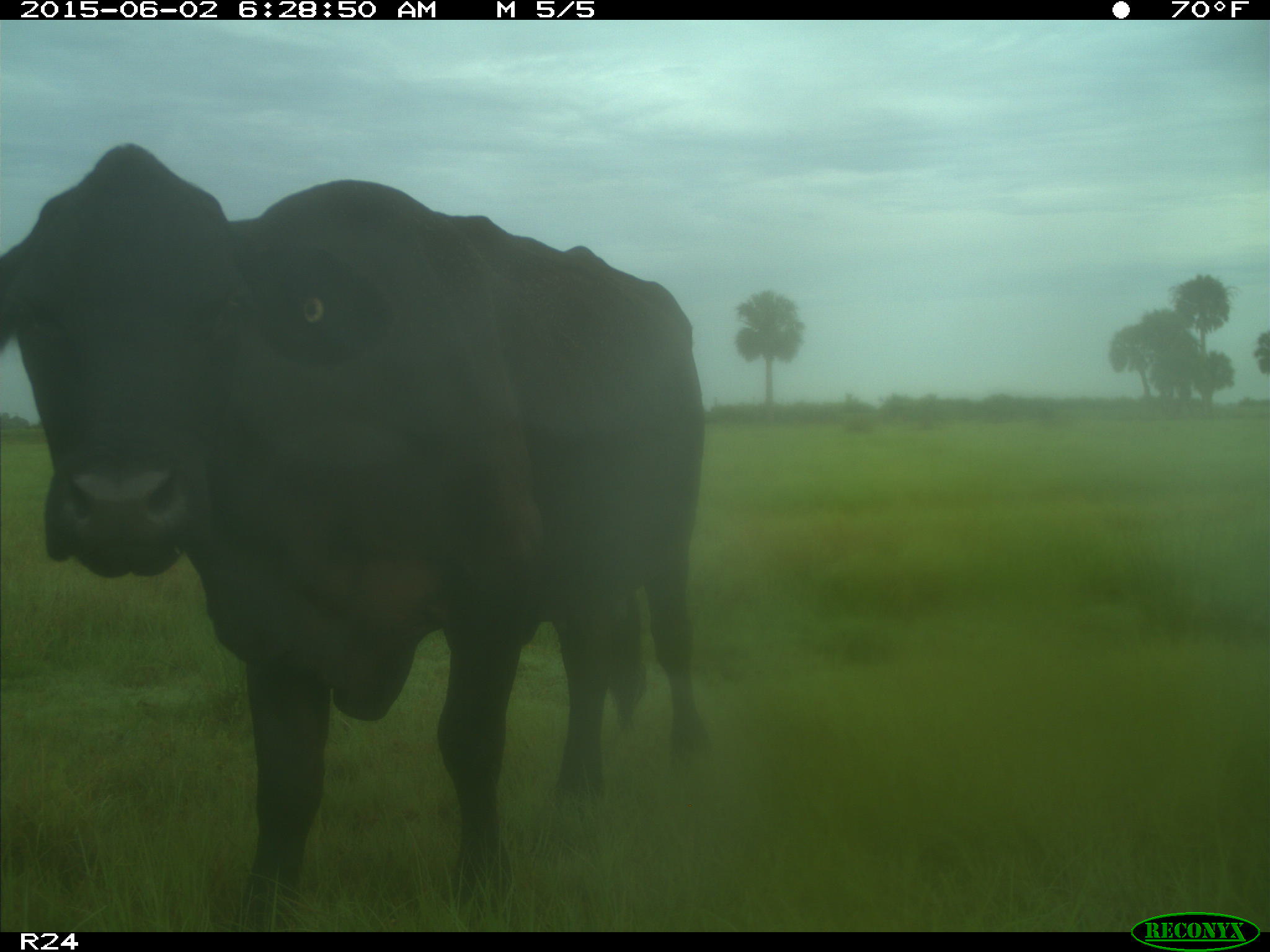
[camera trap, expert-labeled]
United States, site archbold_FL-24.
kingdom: Animalia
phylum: Chordata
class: Mammalia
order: Artiodactyla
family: Bovidae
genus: Bos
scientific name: Bos taurus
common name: domestic cow